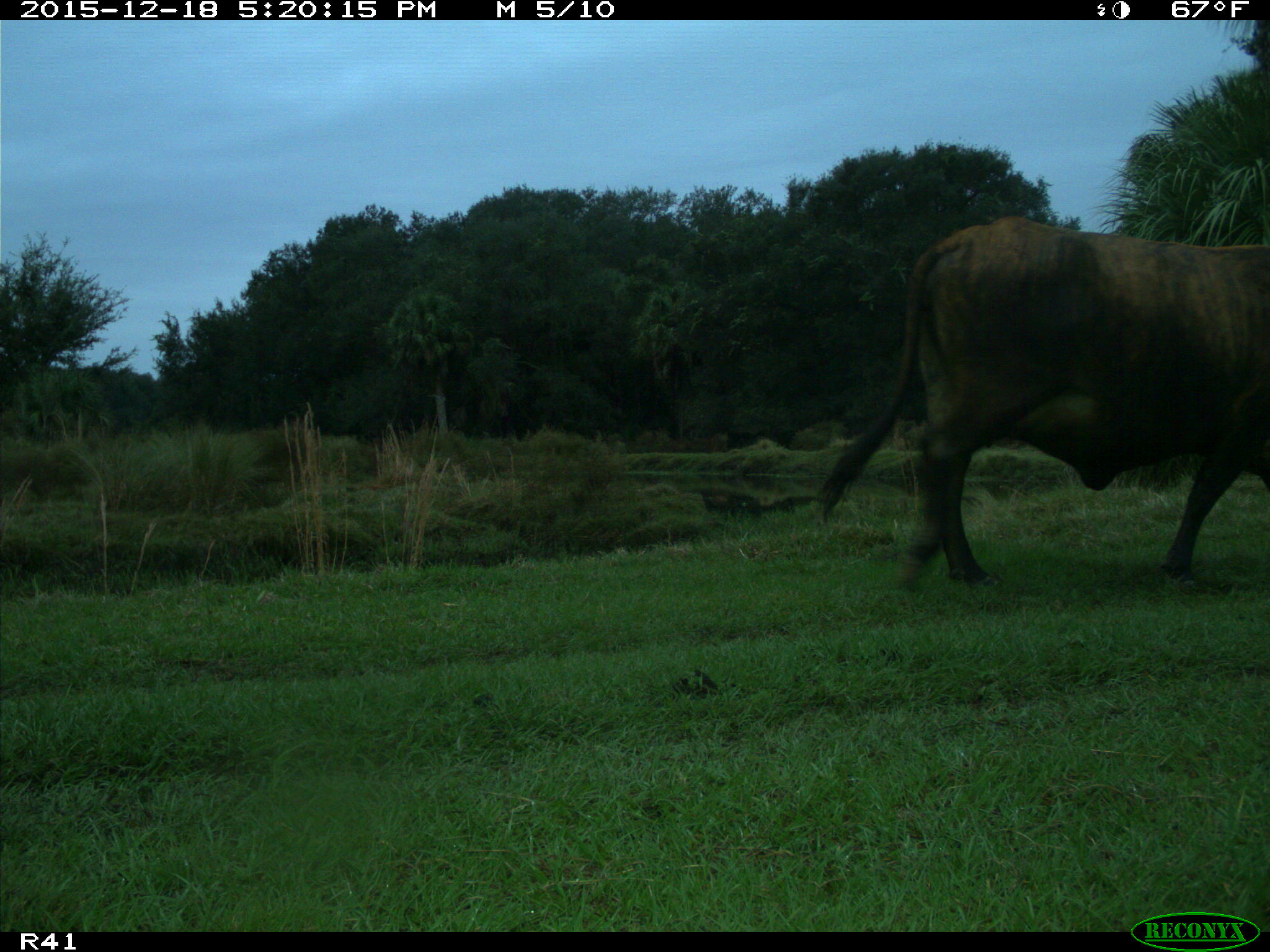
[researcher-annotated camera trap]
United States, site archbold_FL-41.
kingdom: Animalia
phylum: Chordata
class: Mammalia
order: Artiodactyla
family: Bovidae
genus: Bos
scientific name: Bos taurus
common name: domestic cow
Bos taurus (domestic cow).